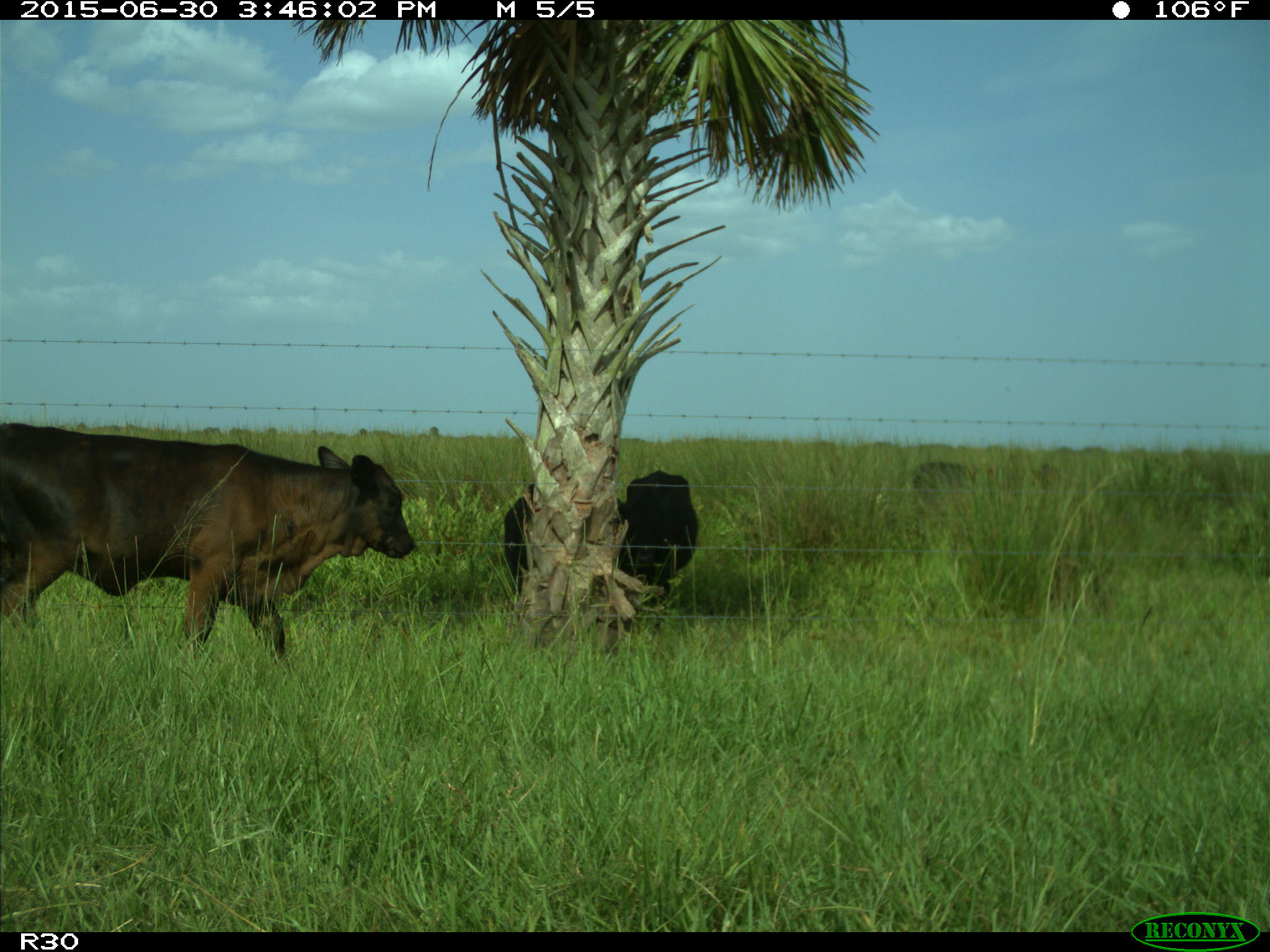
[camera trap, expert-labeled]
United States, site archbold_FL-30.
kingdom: Animalia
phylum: Chordata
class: Mammalia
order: Artiodactyla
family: Bovidae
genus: Bos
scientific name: Bos taurus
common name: domestic cow